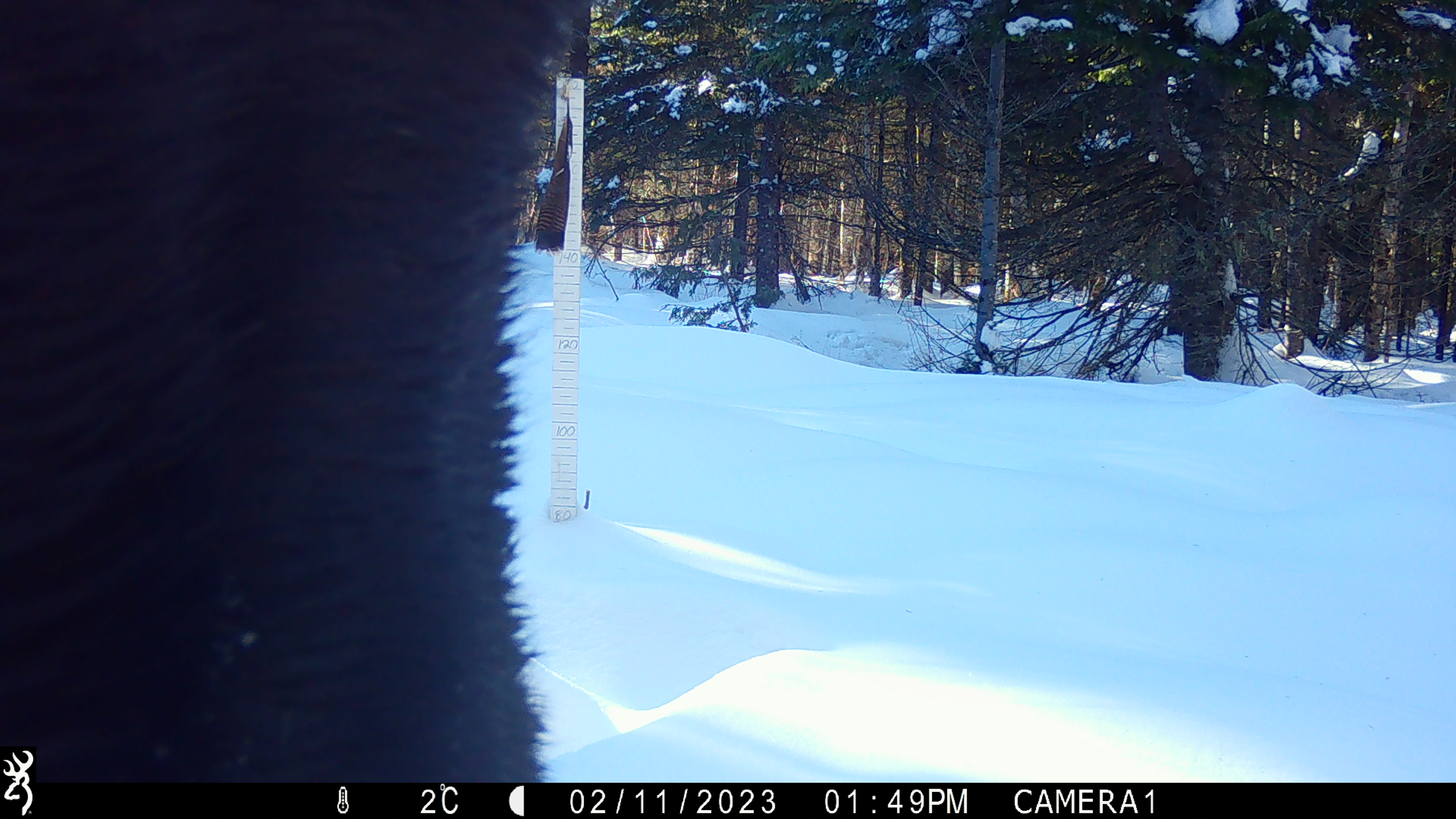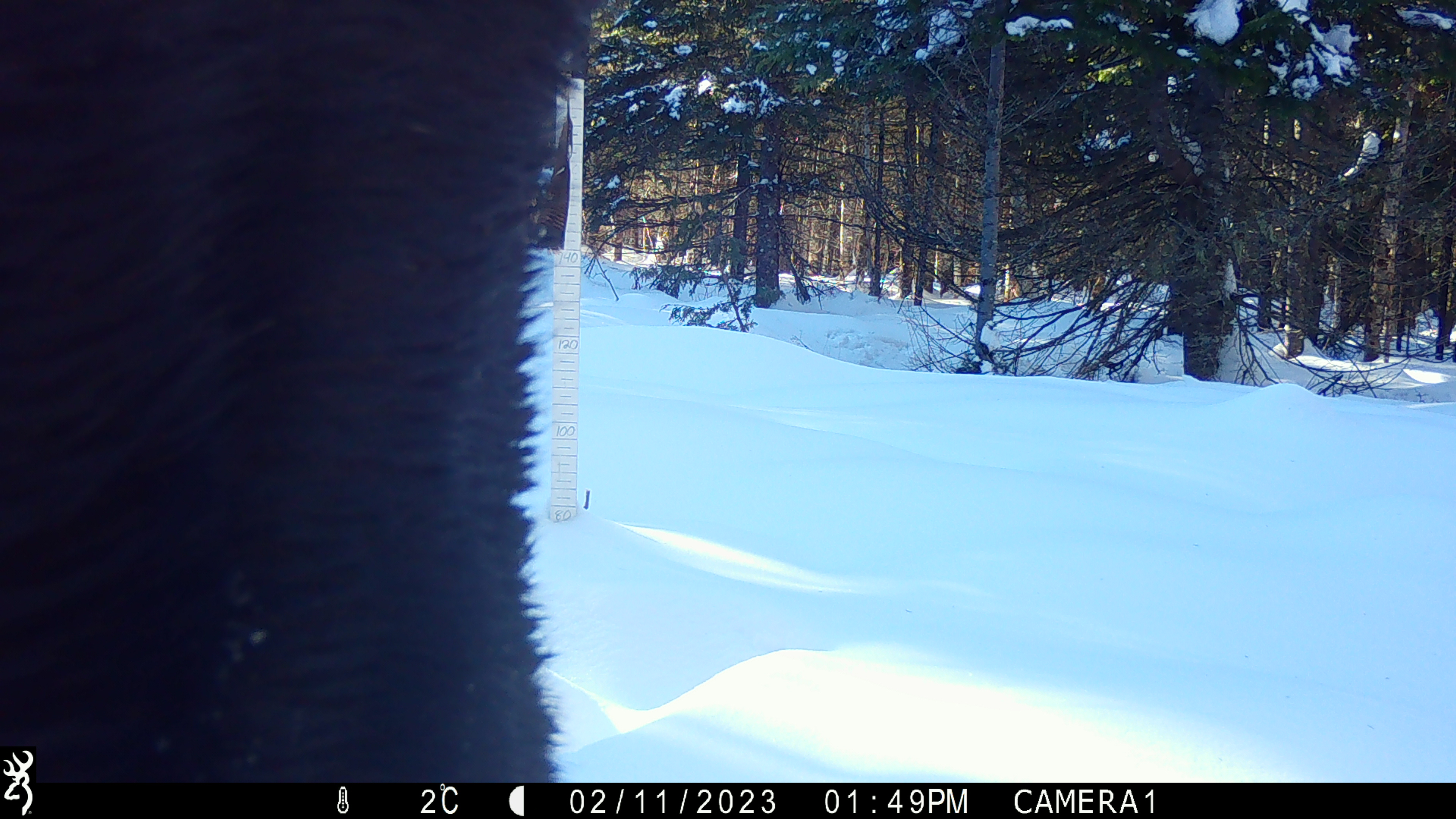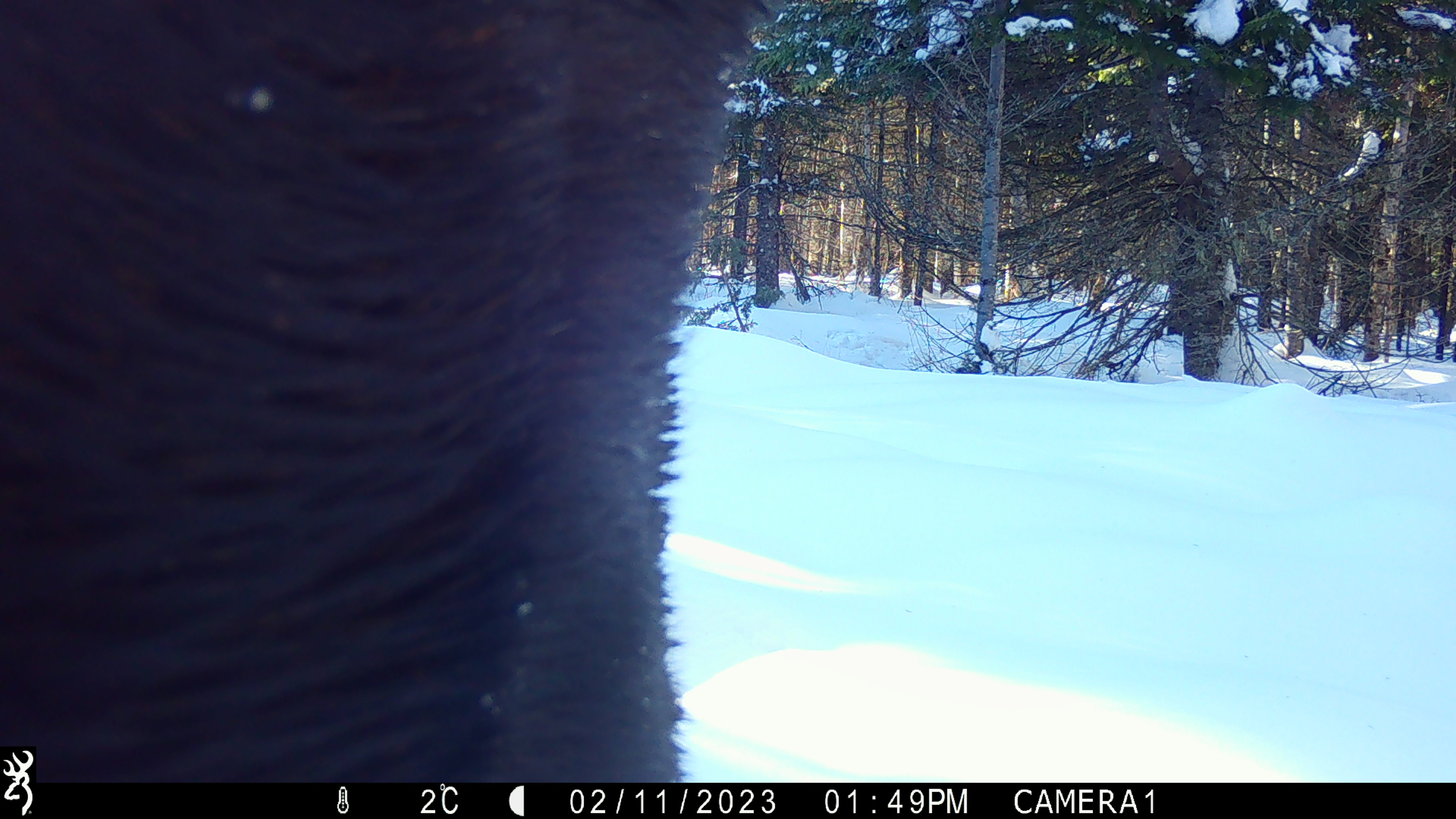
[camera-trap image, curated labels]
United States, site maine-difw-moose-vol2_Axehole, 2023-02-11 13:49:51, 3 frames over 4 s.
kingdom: Animalia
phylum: Chordata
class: Mammalia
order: Artiodactyla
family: Cervidae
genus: Alces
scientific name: Alces alces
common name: moose